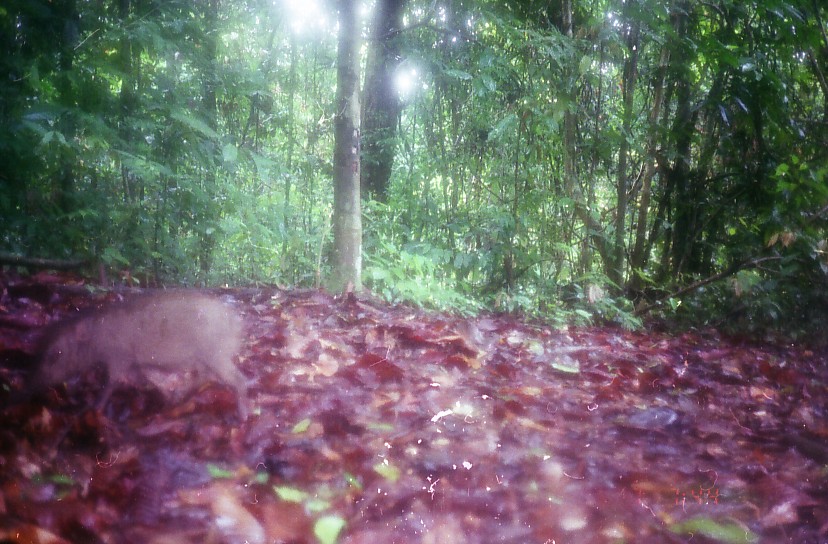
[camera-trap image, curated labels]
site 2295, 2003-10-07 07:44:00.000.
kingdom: Animalia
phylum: Chordata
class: Mammalia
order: Artiodactyla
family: Suidae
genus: Sus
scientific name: Sus scrofa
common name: wild boar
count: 1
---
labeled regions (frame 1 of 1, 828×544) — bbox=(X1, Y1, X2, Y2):
sus scrofa: bbox=(27, 292, 249, 422)